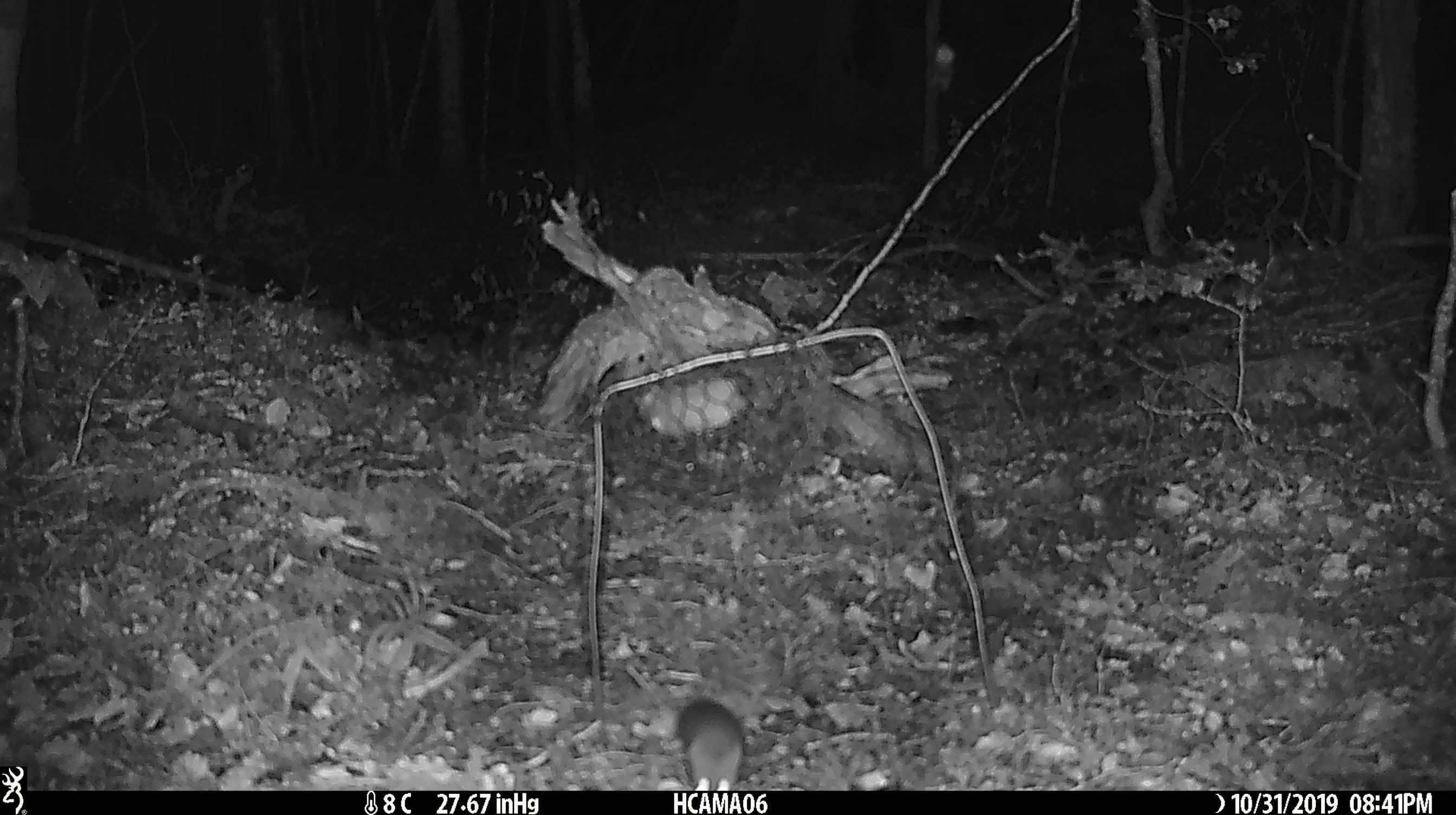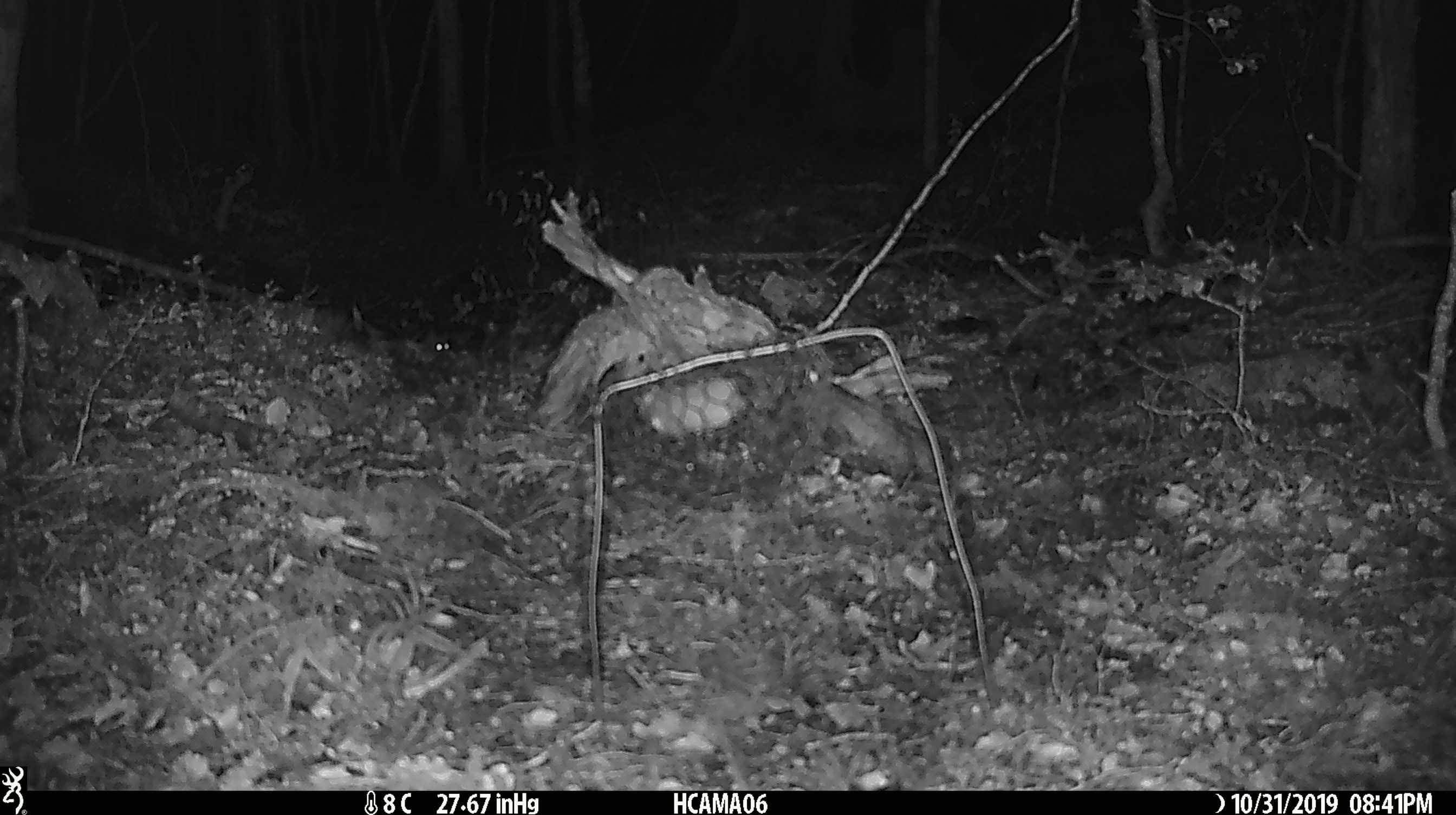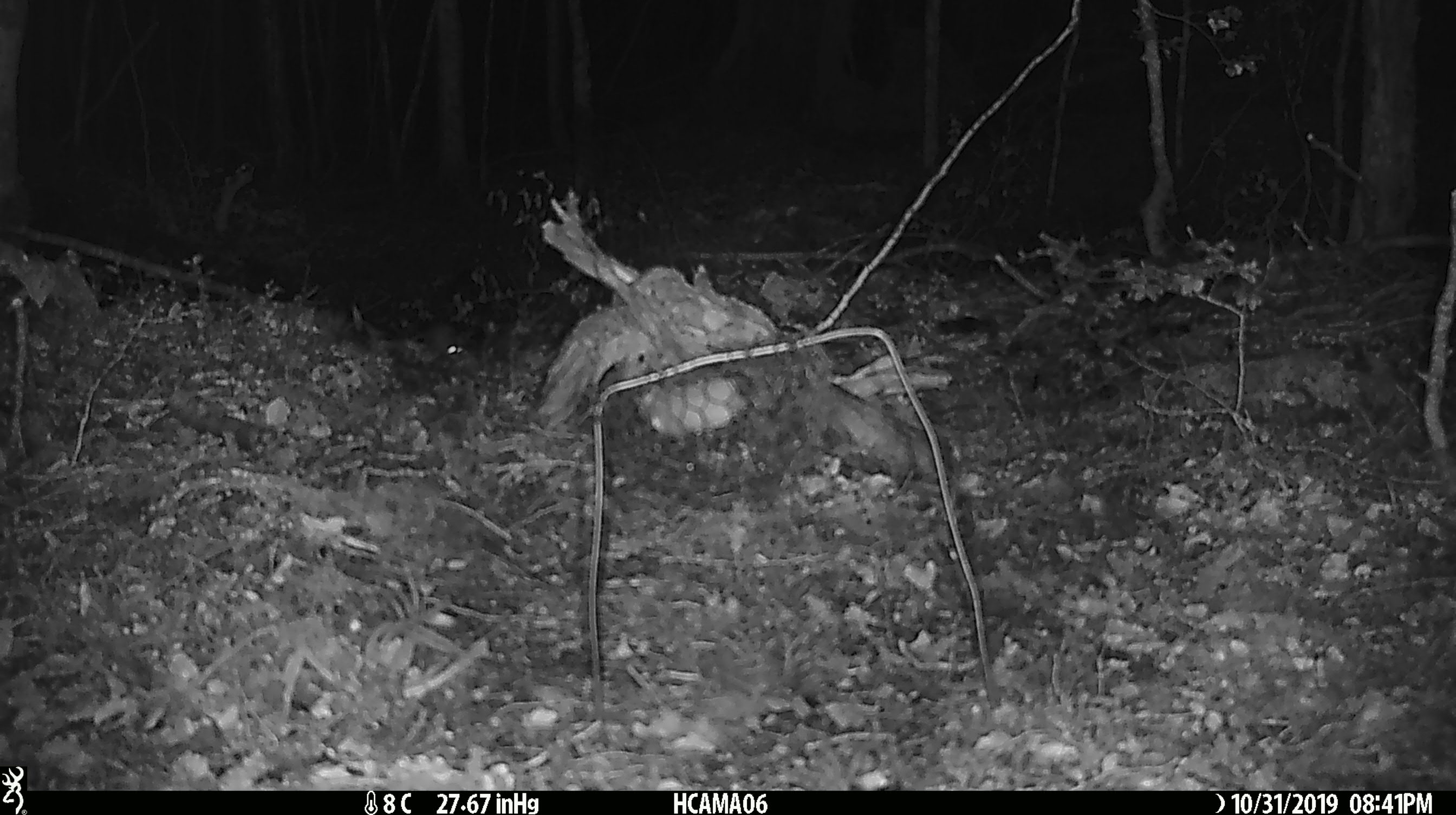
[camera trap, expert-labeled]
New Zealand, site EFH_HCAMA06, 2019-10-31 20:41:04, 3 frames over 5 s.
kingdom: Animalia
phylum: Chordata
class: Mammalia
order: Rodentia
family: Muridae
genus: Mus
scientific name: Mus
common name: mouse